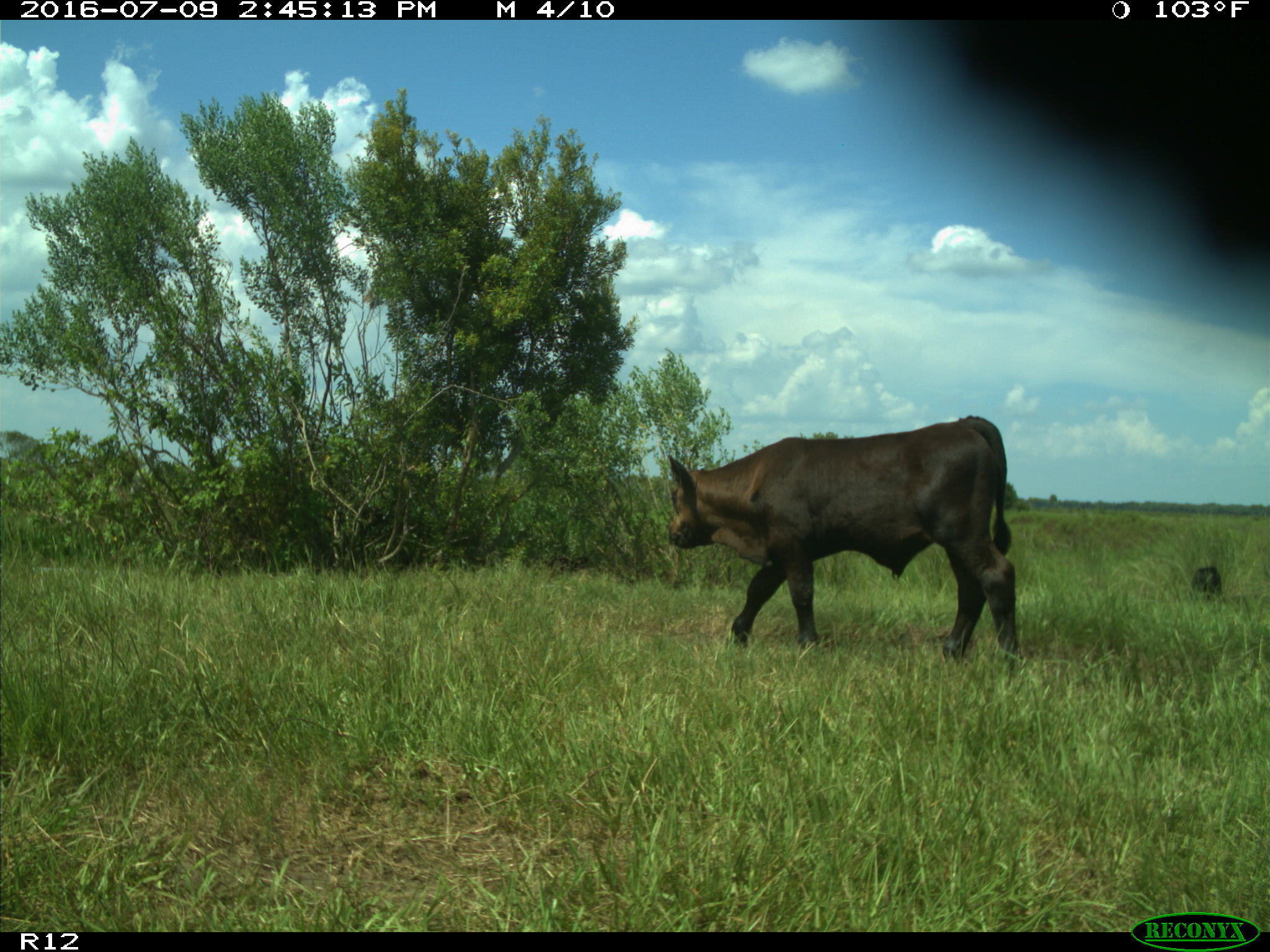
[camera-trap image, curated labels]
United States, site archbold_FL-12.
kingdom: Animalia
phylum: Chordata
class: Mammalia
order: Artiodactyla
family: Bovidae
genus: Bos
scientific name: Bos taurus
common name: domestic cow